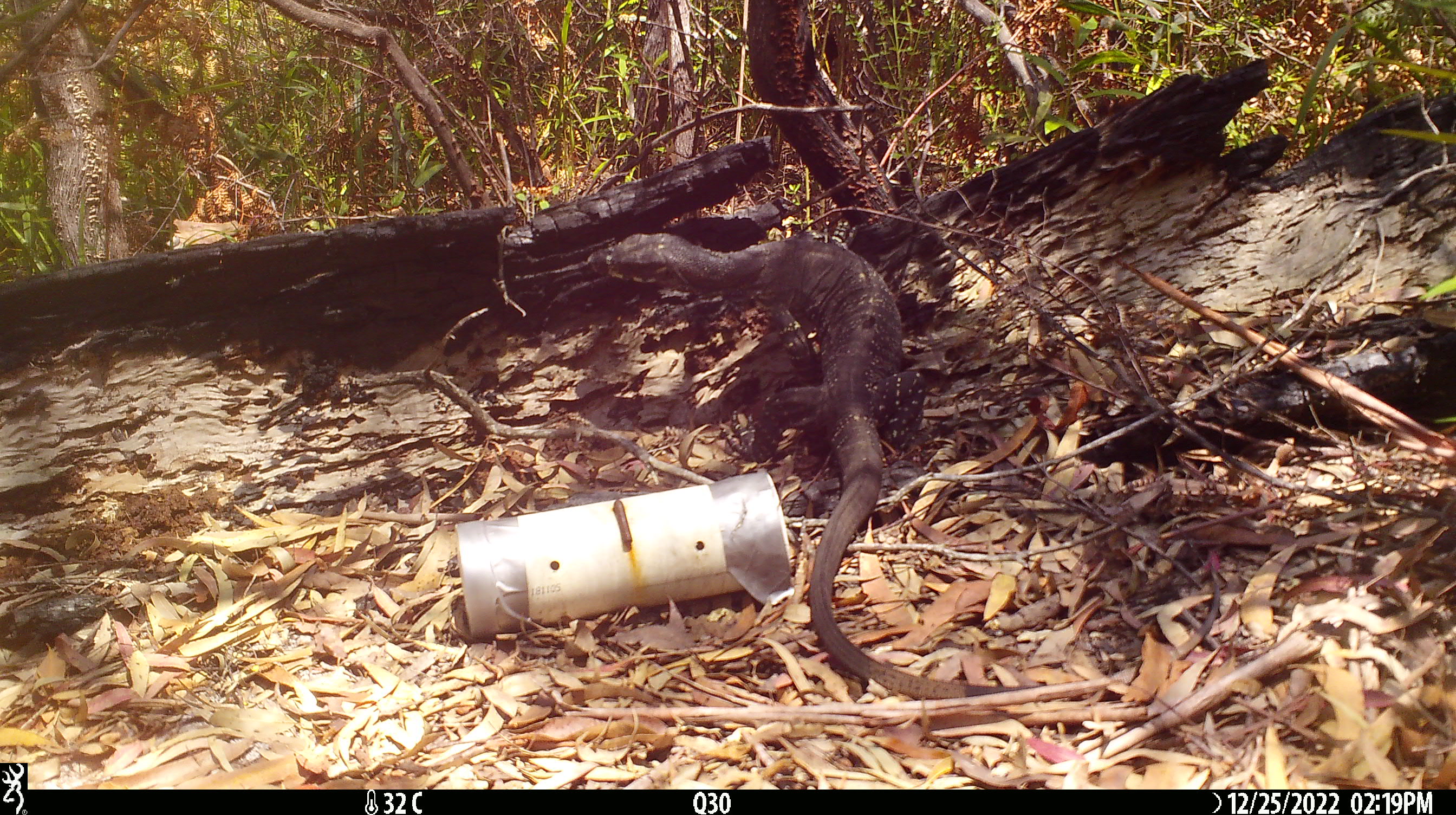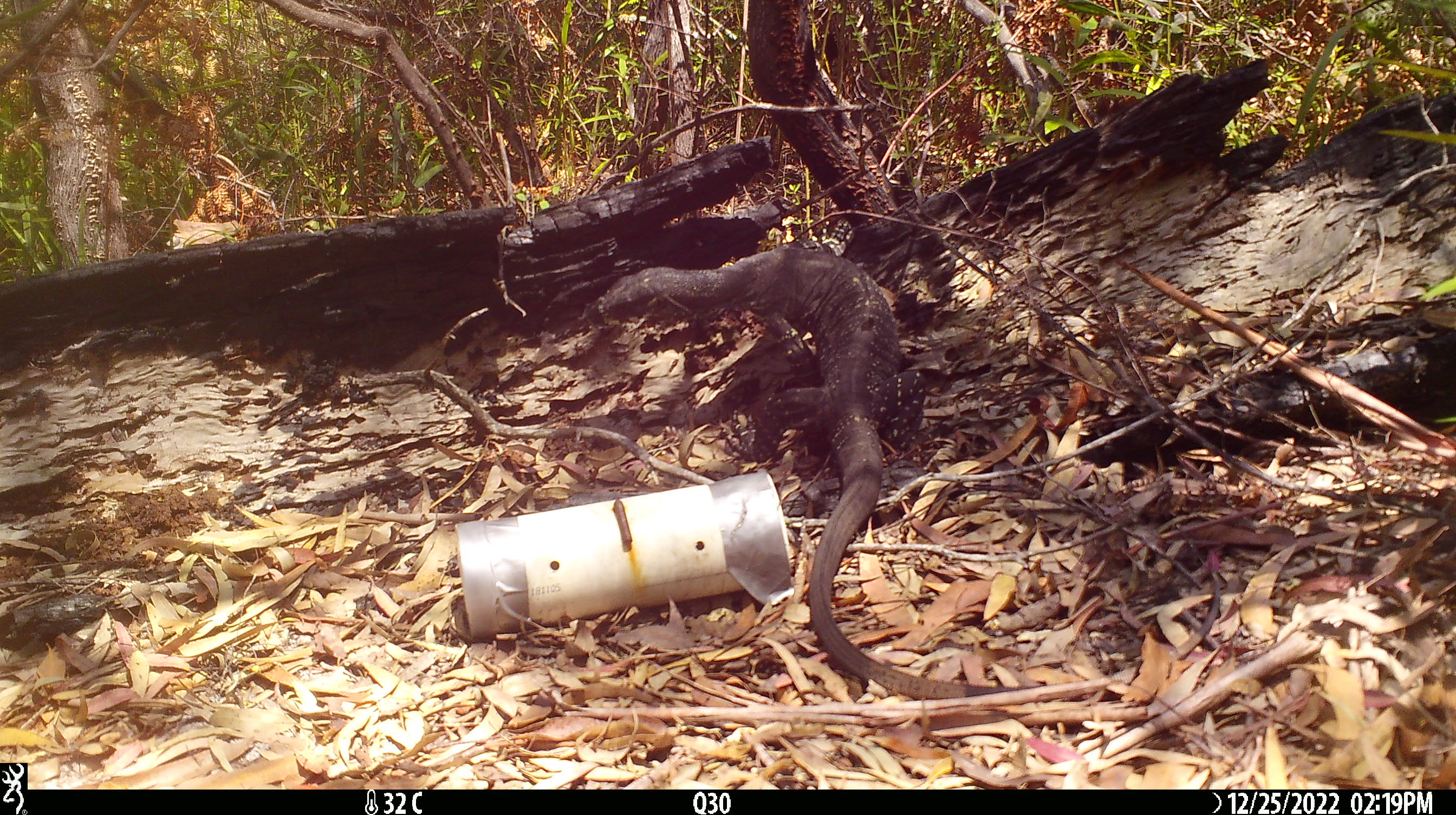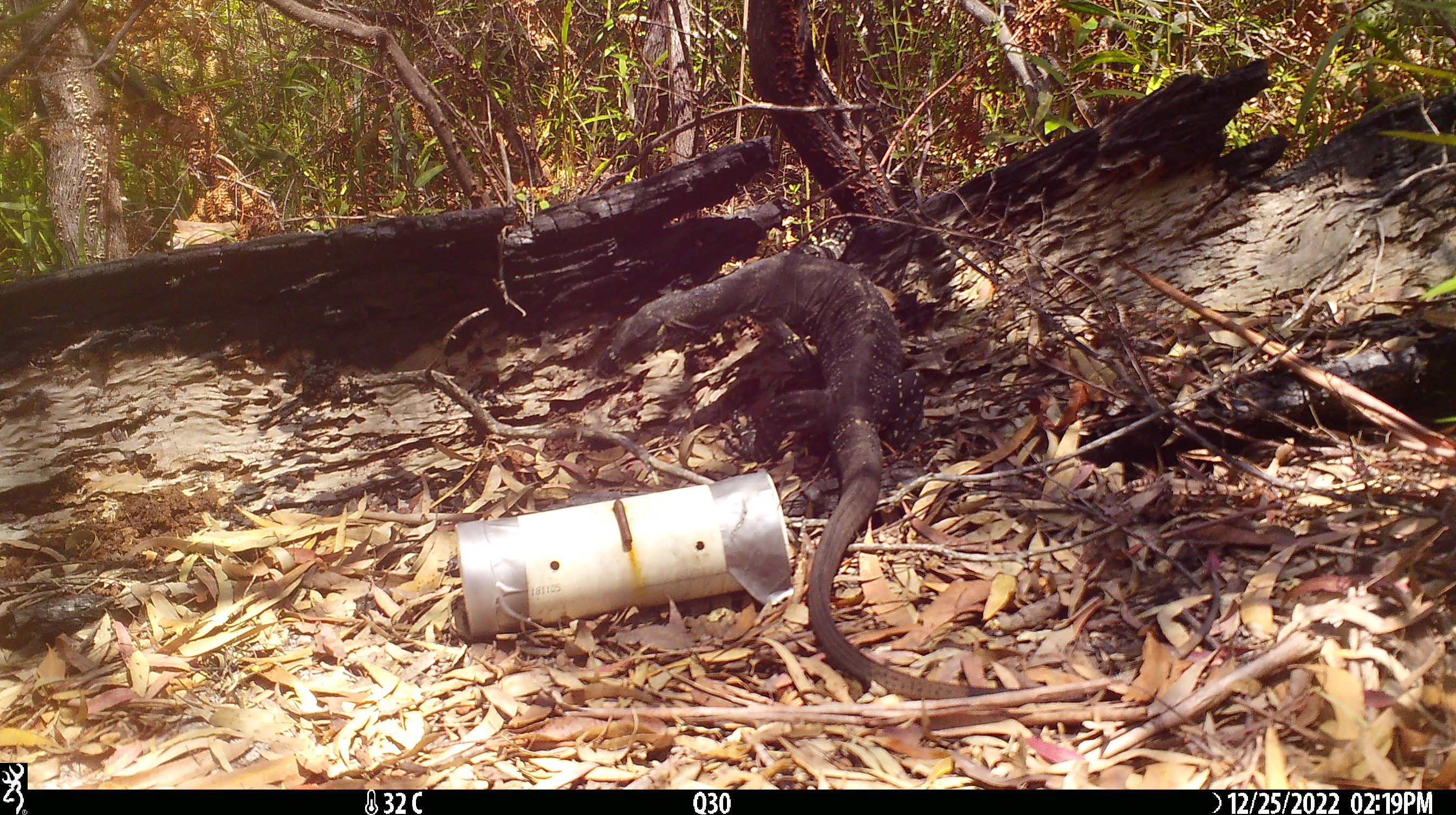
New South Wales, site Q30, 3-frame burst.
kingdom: Animalia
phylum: Chordata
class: Reptilia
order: Squamata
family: Varanidae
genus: Varanus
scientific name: Varanus varius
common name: lace monitor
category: goanna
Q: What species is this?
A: Goanna (lace monitor) (Varanus varius).